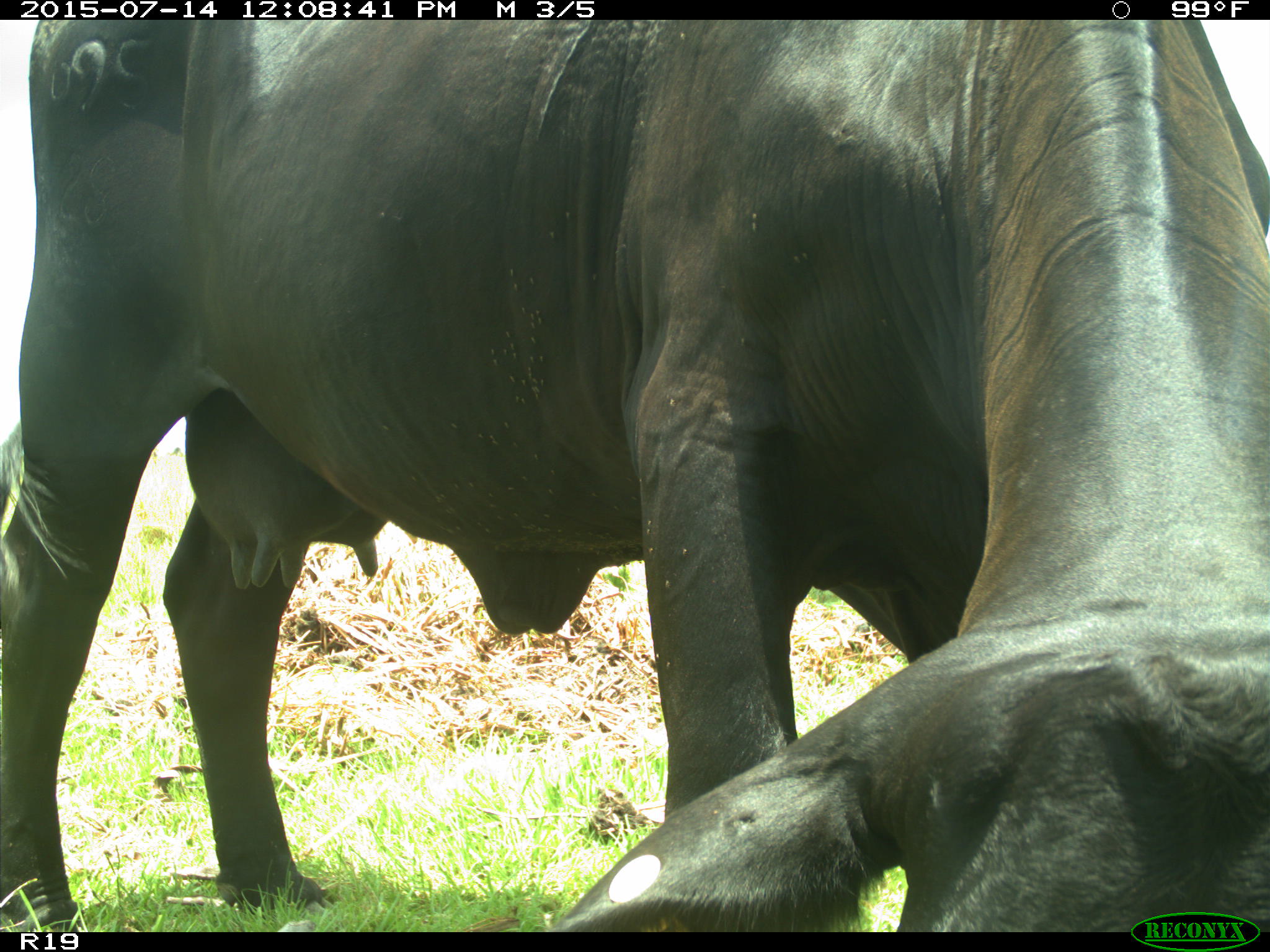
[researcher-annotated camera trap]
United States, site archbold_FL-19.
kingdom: Animalia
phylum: Chordata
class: Mammalia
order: Artiodactyla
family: Bovidae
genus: Bos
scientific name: Bos taurus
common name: domestic cow